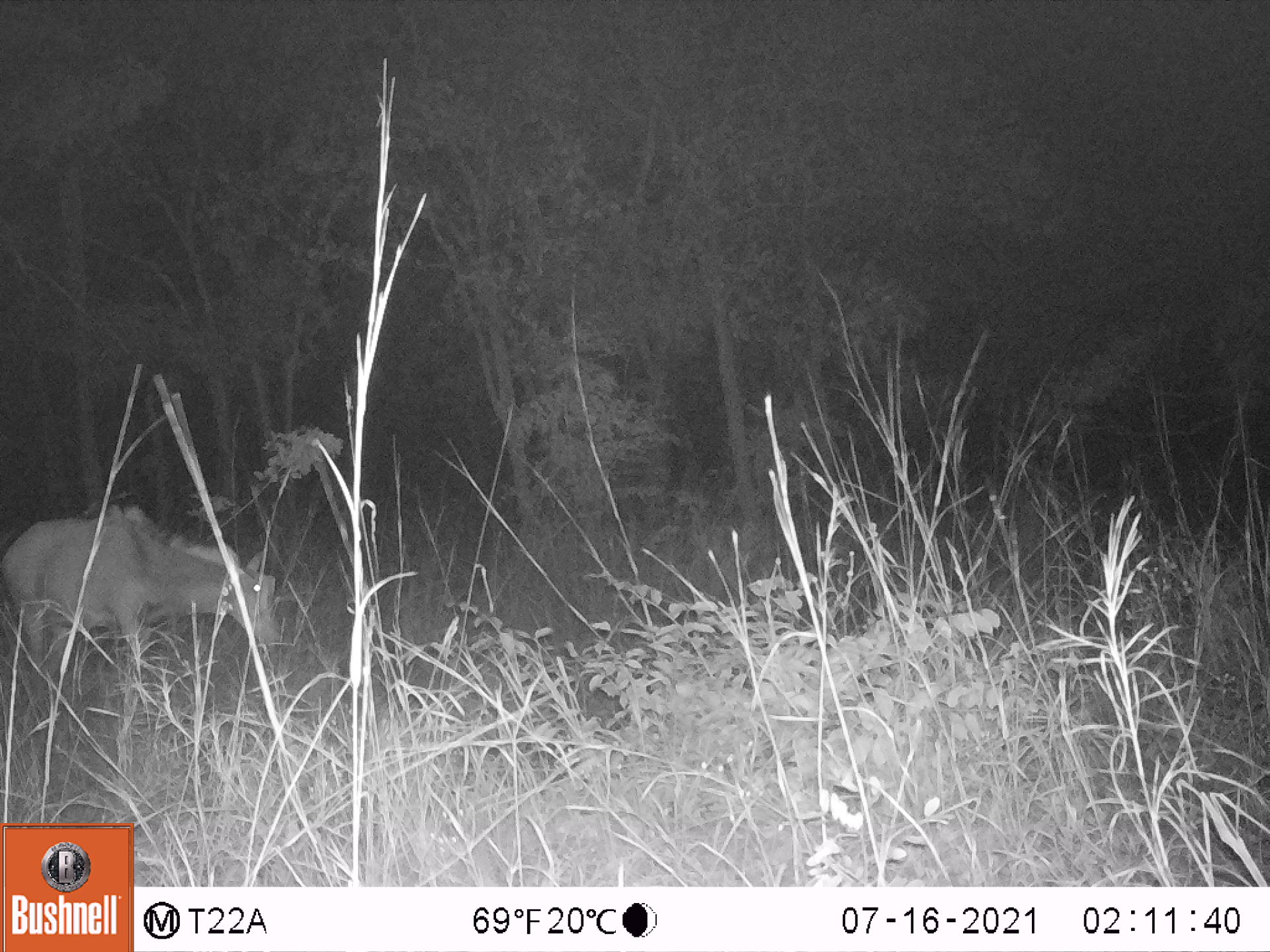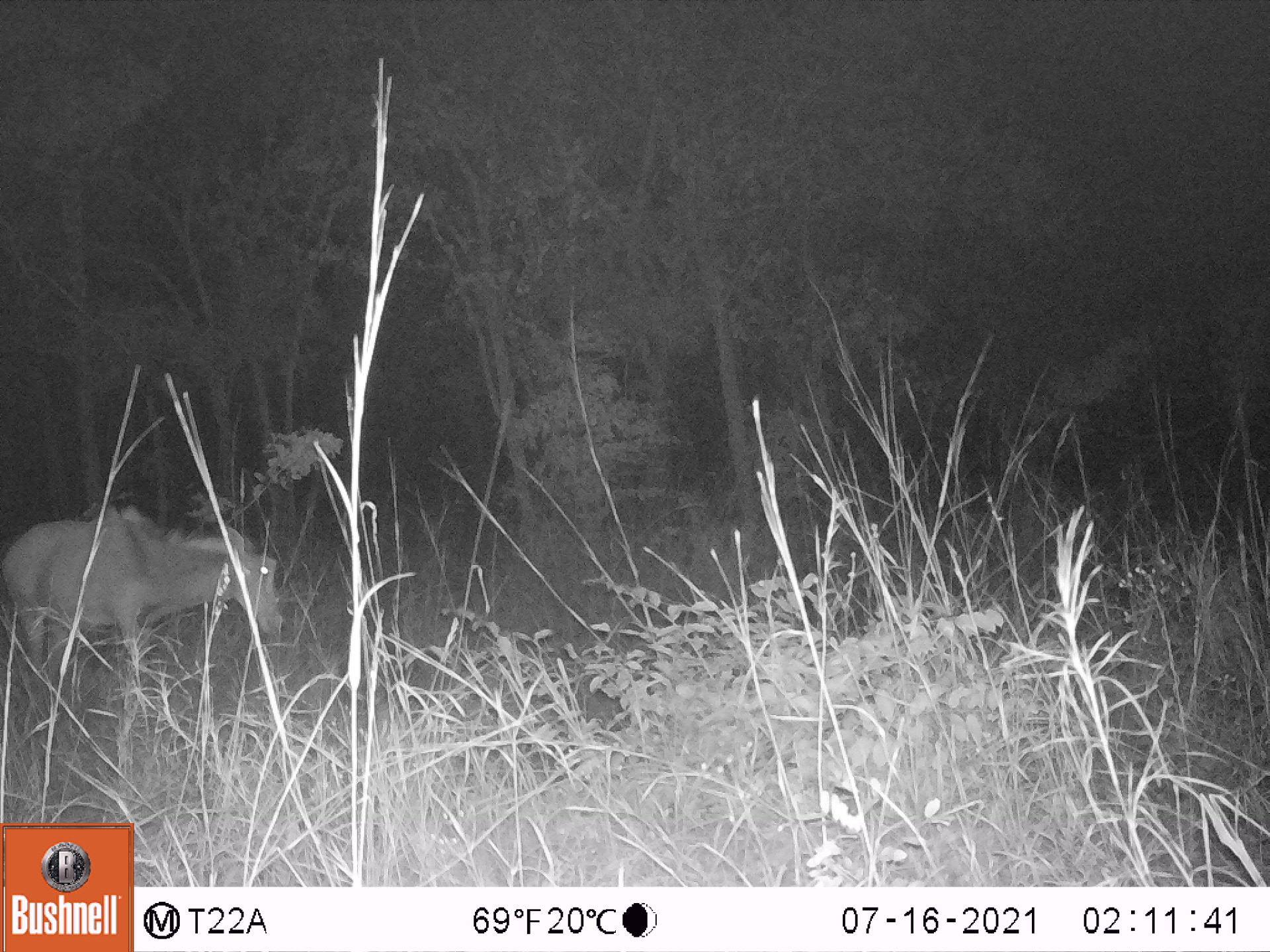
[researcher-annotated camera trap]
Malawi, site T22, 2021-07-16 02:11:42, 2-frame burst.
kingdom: Animalia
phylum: Chordata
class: Mammalia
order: Artiodactyla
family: Bovidae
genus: Hippotragus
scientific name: Hippotragus niger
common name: sable antelope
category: sable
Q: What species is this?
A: Sable (sable antelope) (Hippotragus niger).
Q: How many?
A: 1.